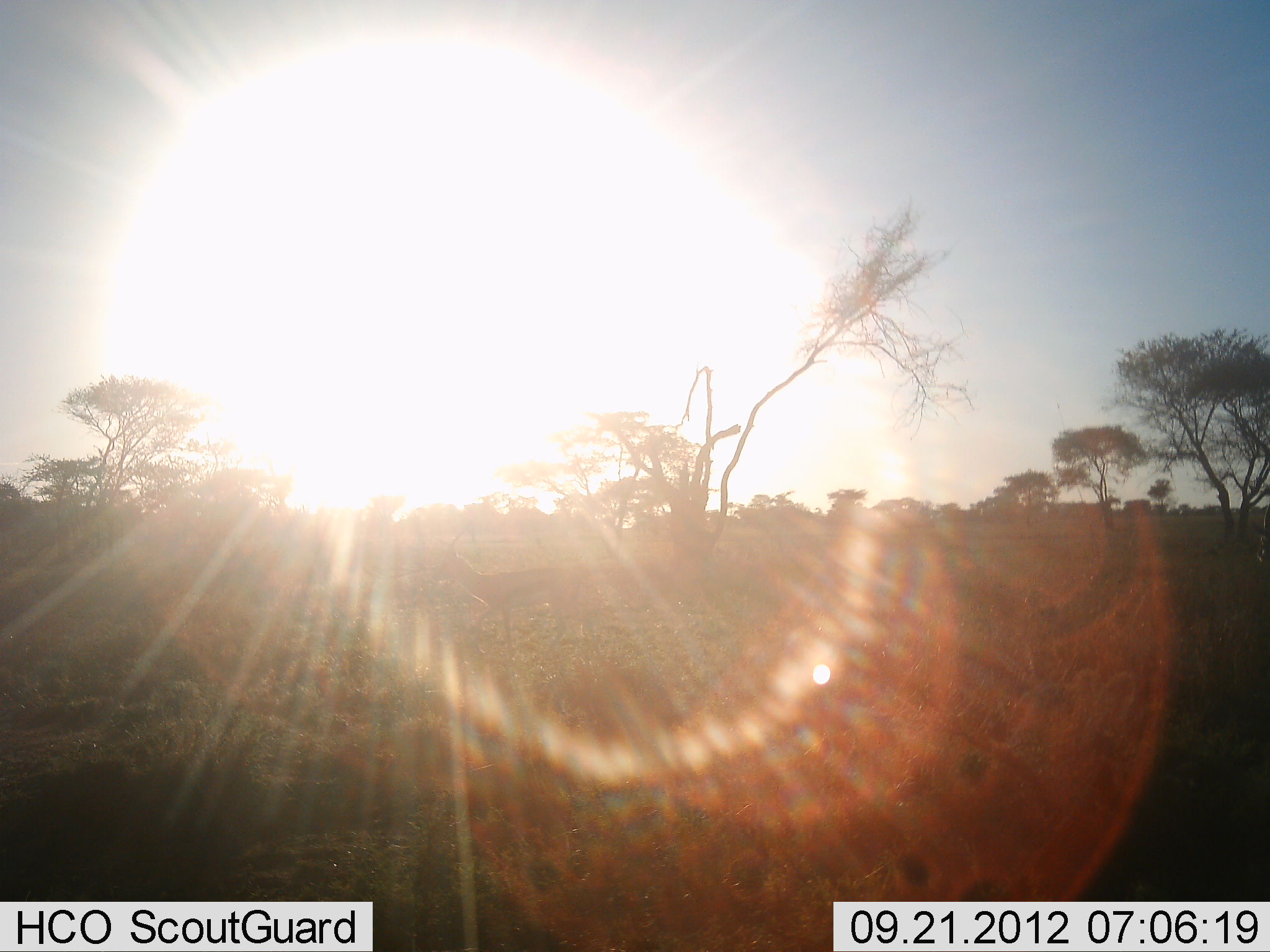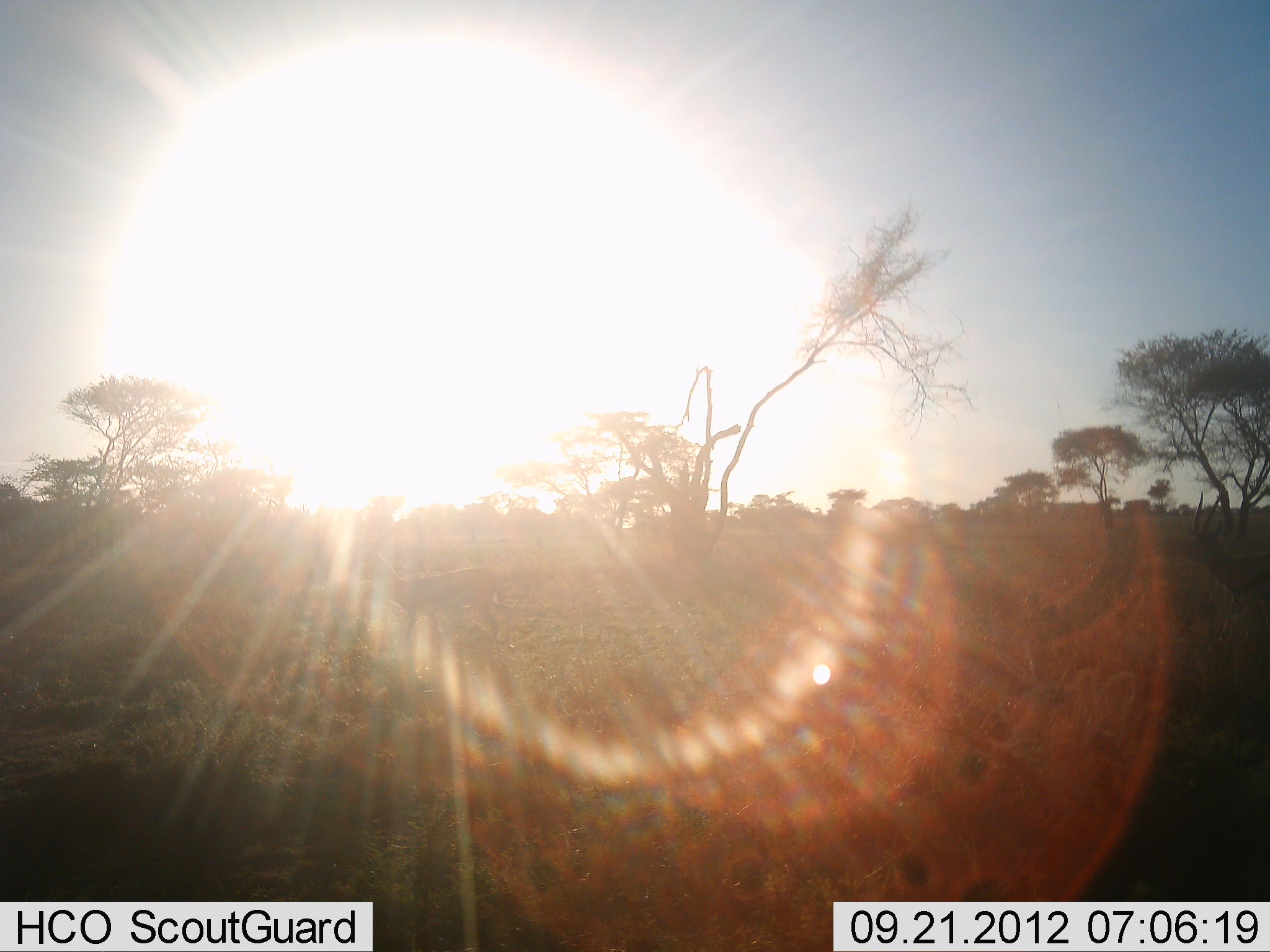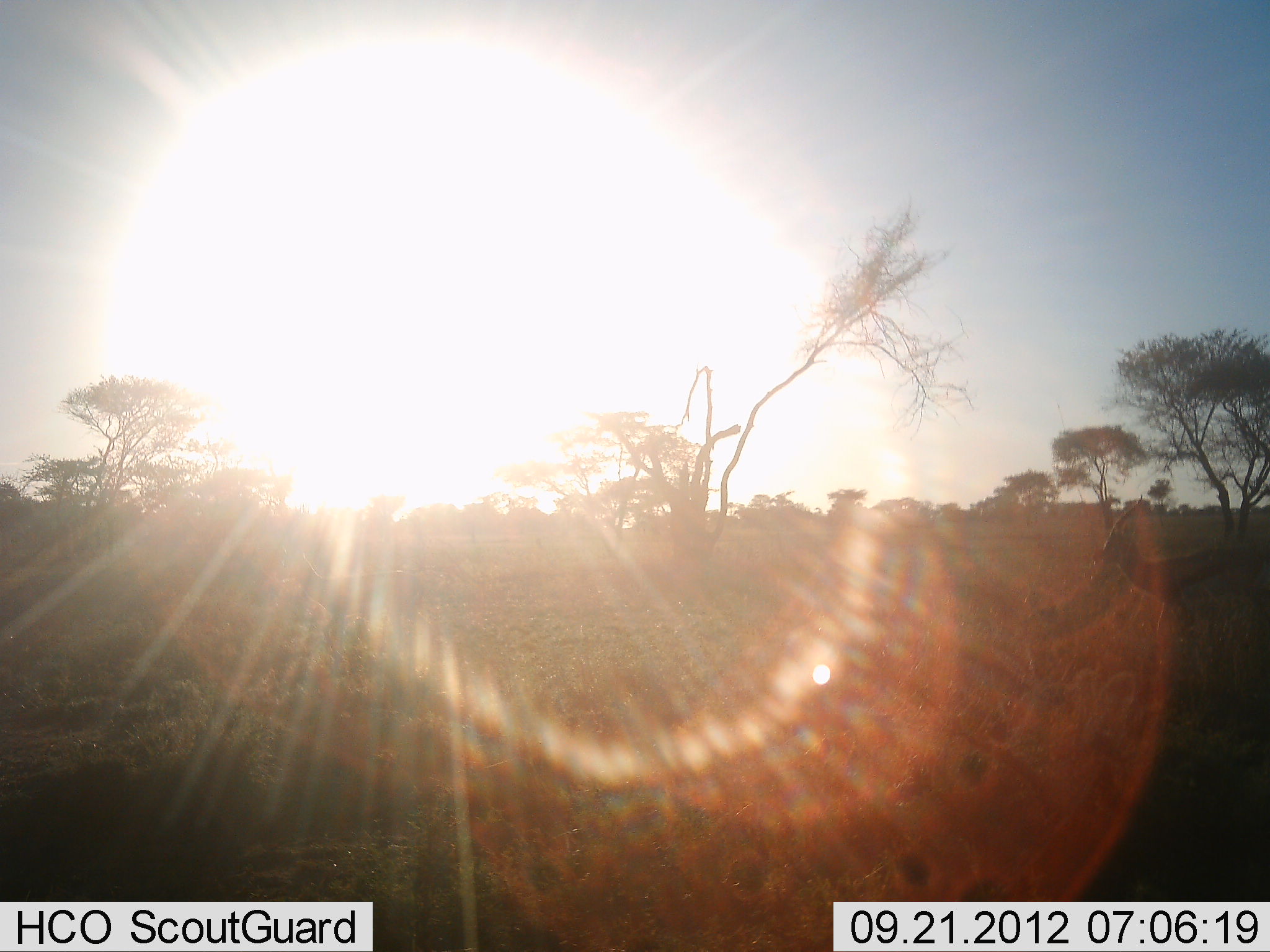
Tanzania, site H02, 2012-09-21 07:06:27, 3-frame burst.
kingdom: Animalia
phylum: Chordata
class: Mammalia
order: Artiodactyla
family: Bovidae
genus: Eudorcas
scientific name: Eudorcas thomsonii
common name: thomson's gazelle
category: gazellethomsons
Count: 2.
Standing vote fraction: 0%.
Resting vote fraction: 0%.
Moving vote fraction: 100%.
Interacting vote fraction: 0%.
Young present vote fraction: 0%.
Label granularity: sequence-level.